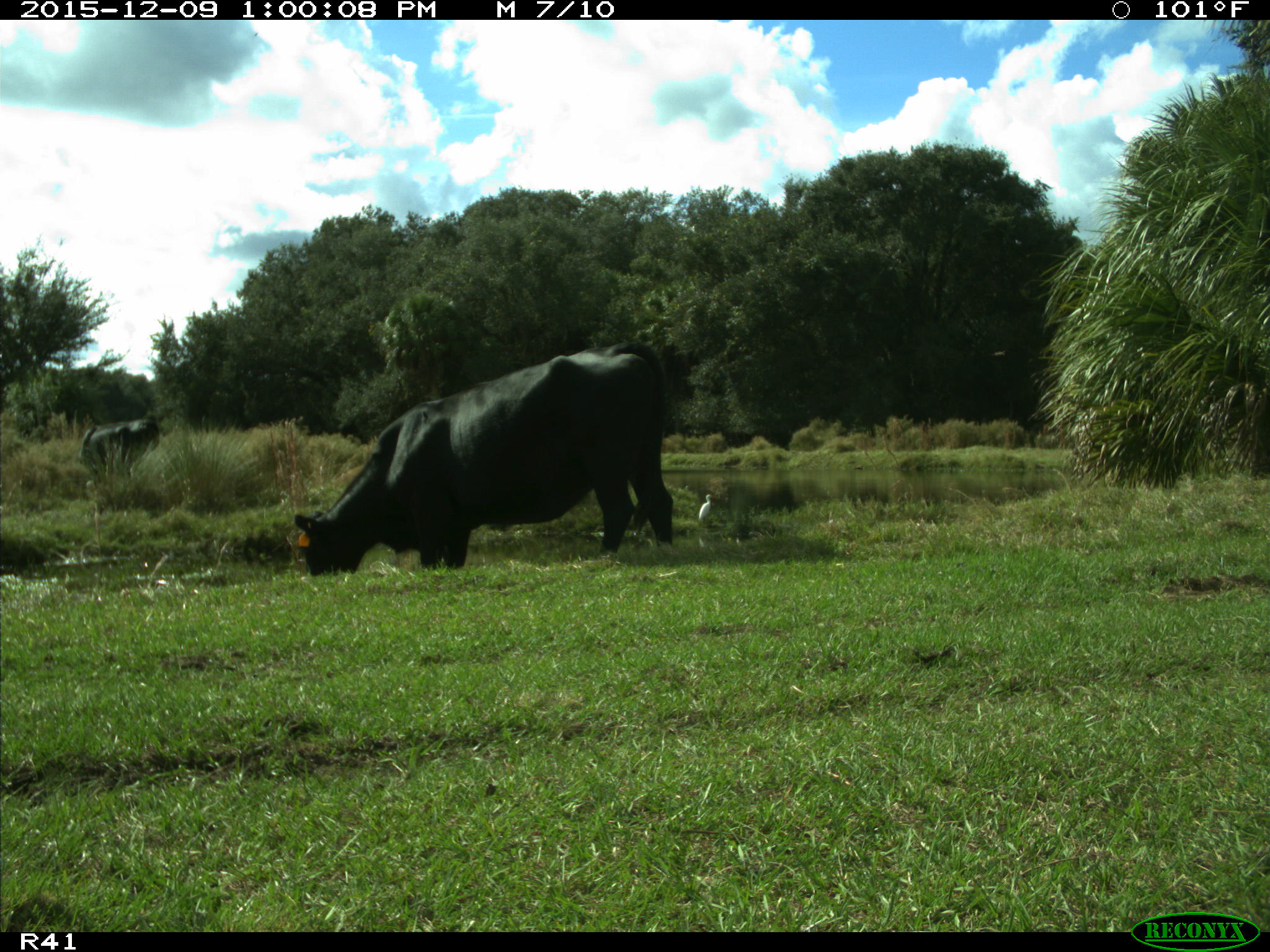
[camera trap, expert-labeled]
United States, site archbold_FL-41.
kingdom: Animalia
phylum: Chordata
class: Mammalia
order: Artiodactyla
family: Bovidae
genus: Bos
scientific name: Bos taurus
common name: domestic cow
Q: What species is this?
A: Bos taurus (domestic cow).